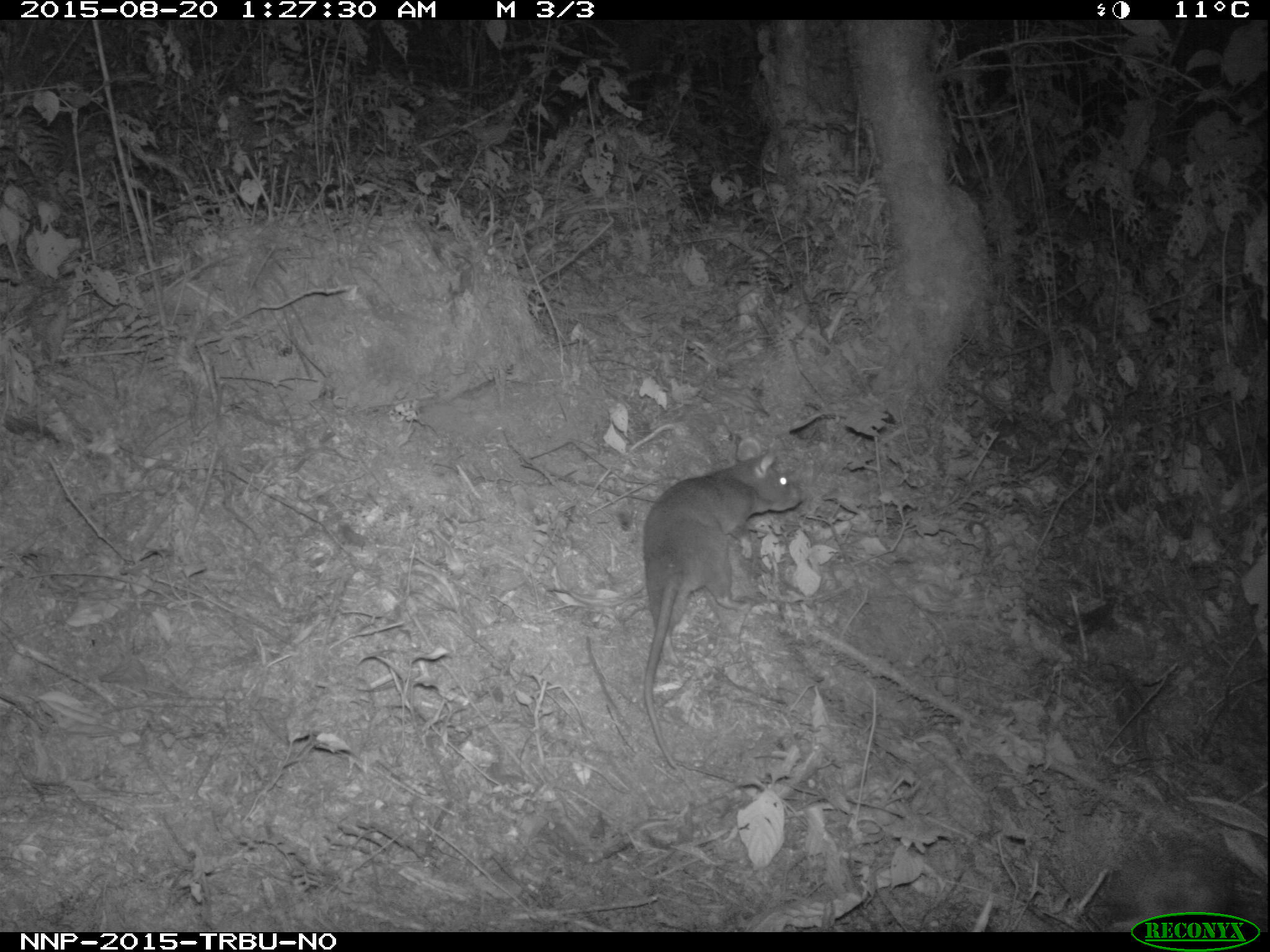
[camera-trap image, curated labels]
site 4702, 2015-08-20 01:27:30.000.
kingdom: Animalia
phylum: Chordata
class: Mammalia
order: Rodentia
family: Nesomyidae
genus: Cricetomys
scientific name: Cricetomys gambianus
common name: african giant pouched rat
Cricetomys gambianus (african giant pouched rat), count 1.